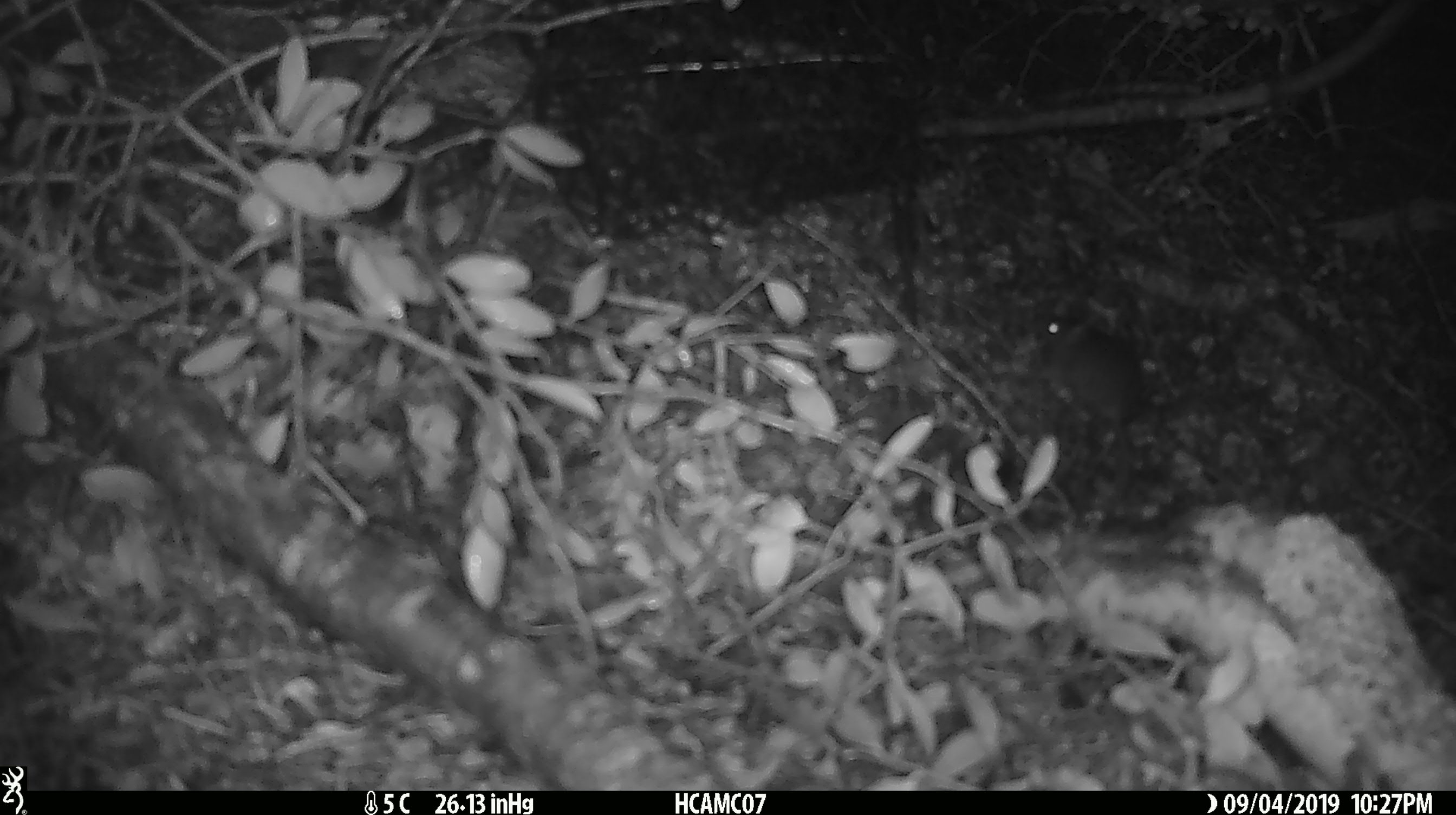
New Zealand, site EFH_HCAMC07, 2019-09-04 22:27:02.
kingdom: Animalia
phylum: Chordata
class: Mammalia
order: Rodentia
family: Muridae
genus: Mus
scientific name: Mus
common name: mouse